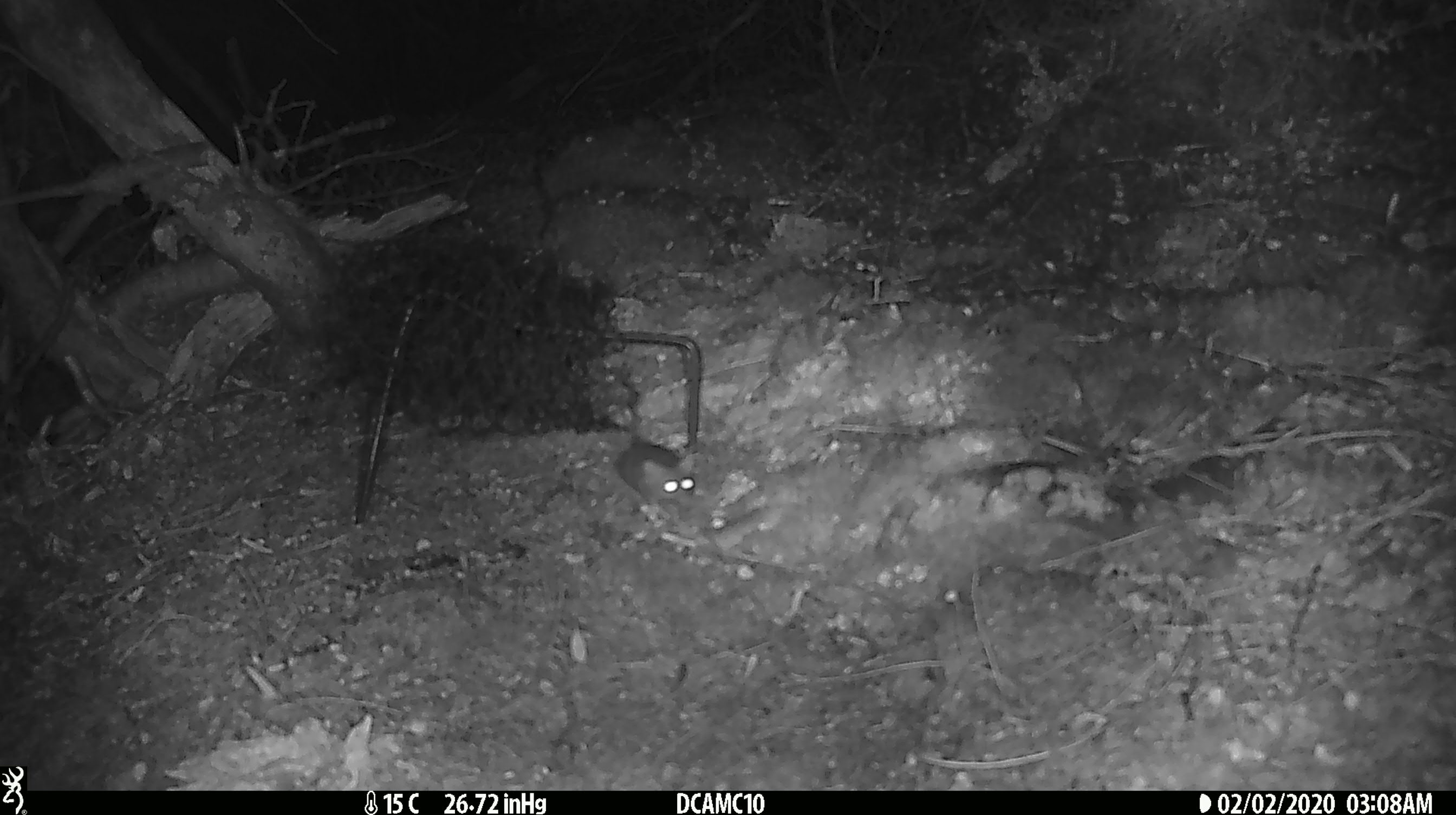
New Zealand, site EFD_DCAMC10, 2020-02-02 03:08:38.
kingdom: Animalia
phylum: Chordata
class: Mammalia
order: Rodentia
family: Muridae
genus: Mus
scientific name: Mus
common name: mouse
Mouse (Mus).